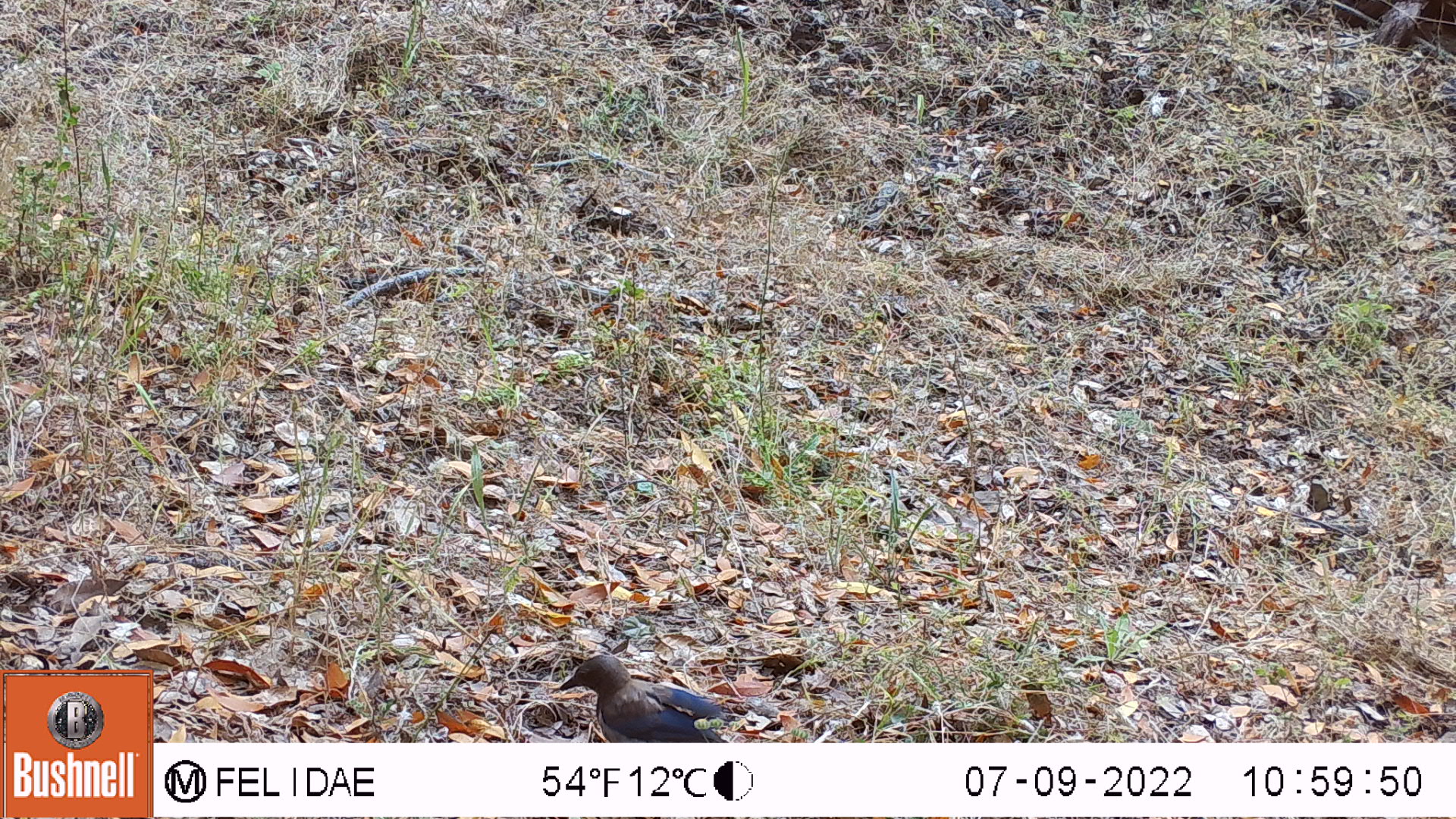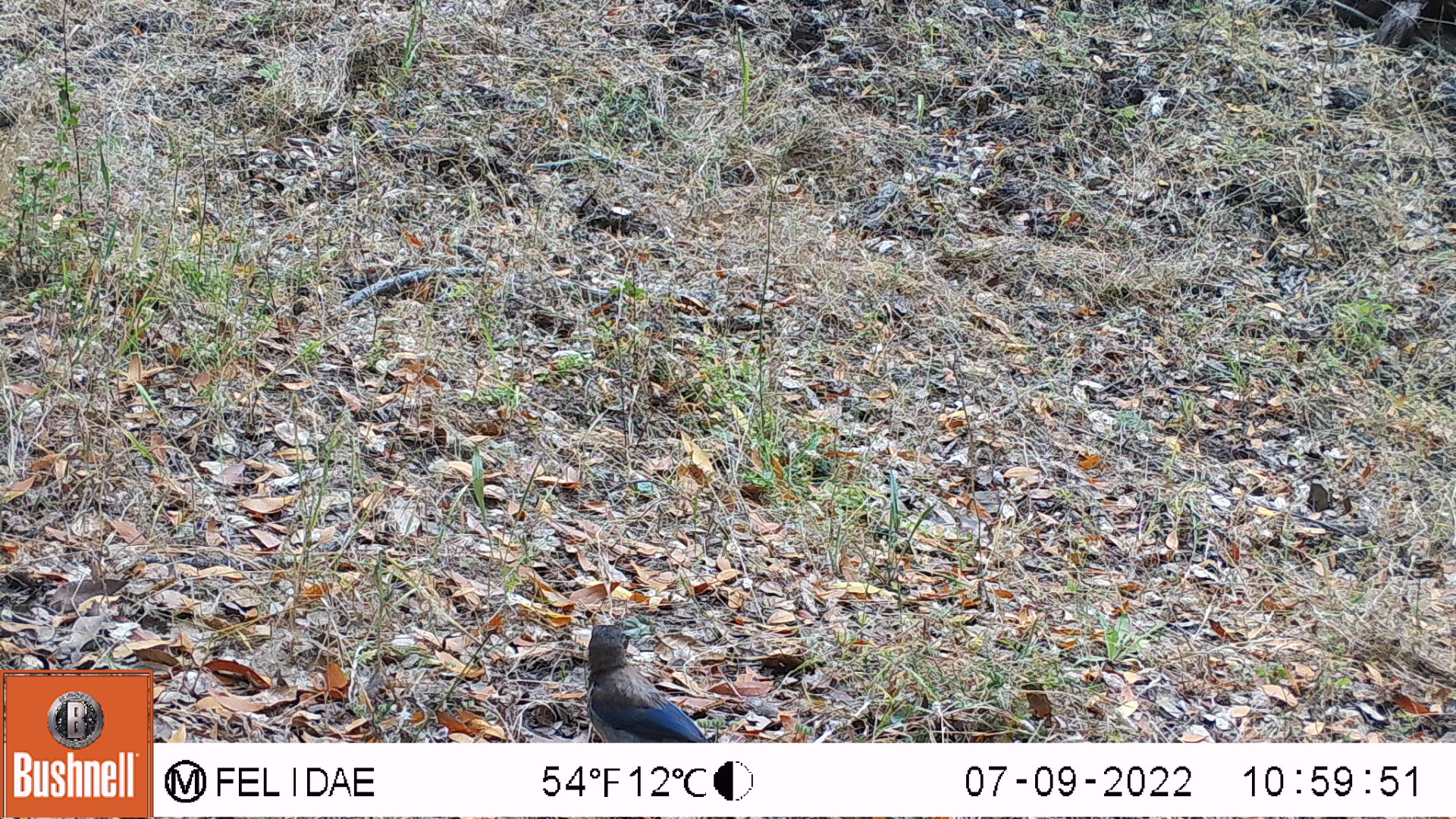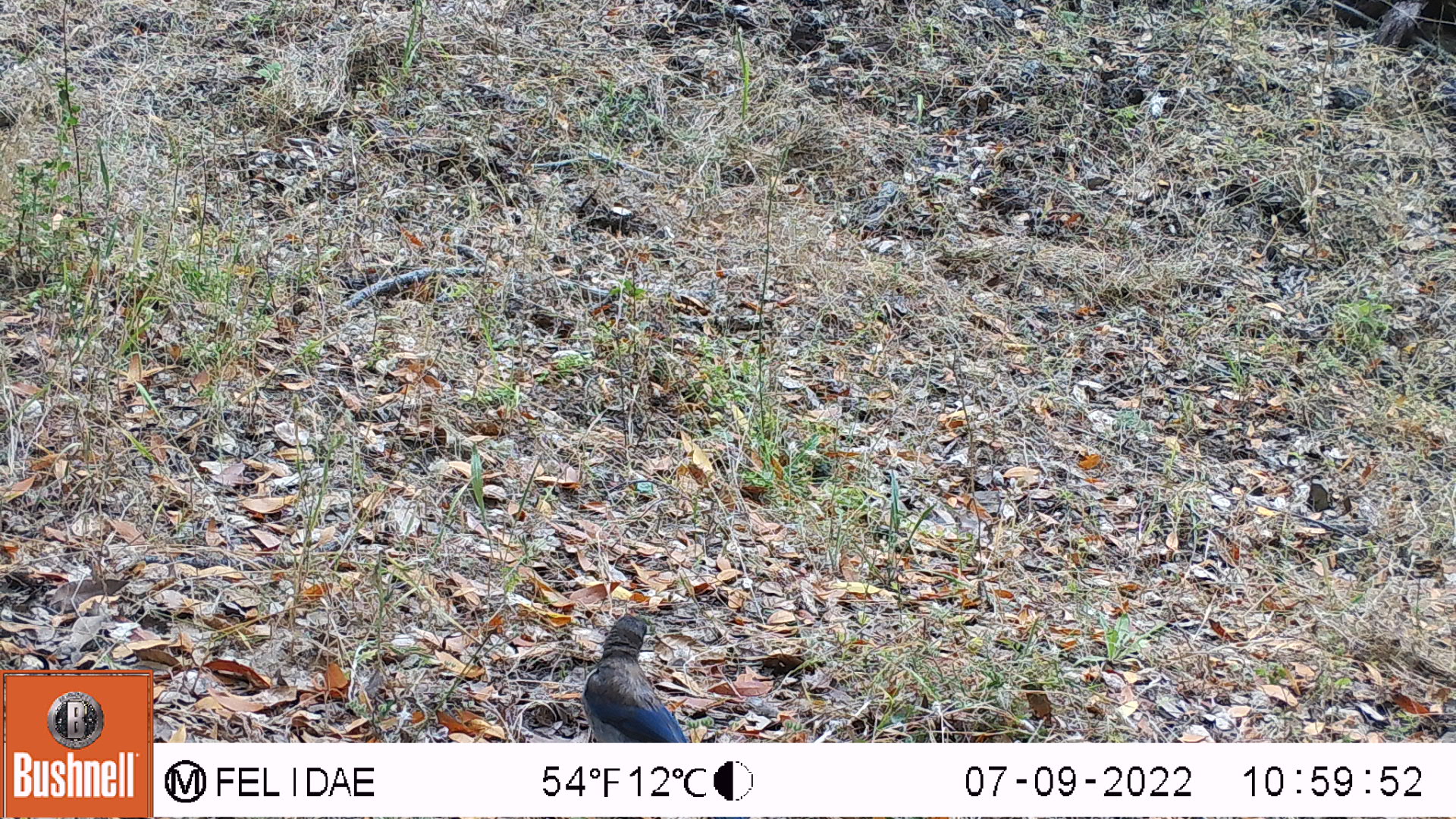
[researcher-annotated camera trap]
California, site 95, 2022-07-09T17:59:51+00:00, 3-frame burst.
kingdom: Animalia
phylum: Chordata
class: Aves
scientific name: Aves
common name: bird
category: unknown bird